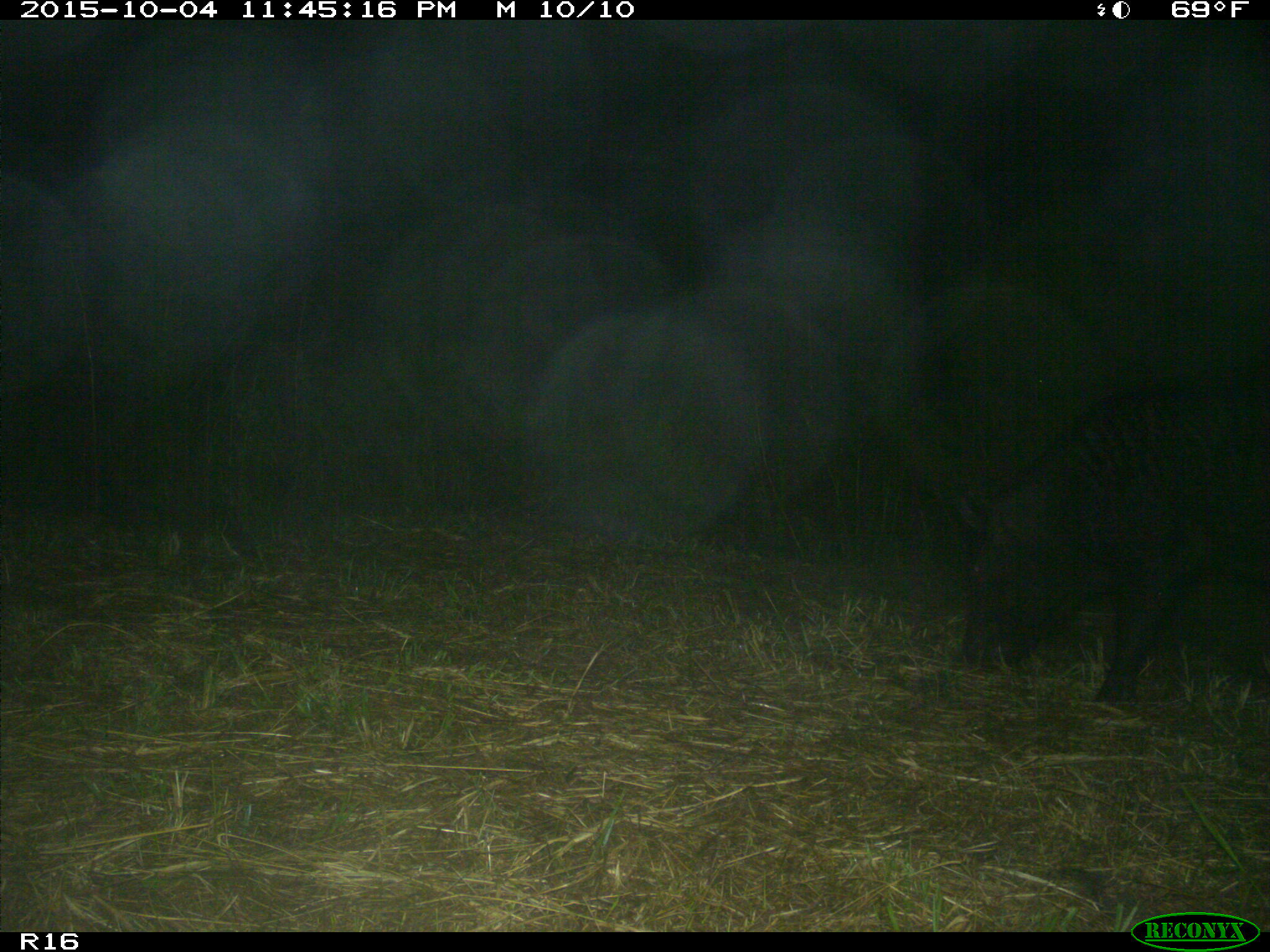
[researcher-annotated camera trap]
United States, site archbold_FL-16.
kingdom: Animalia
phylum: Chordata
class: Mammalia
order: Artiodactyla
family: Suidae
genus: Sus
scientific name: Sus scrofa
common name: wild boar